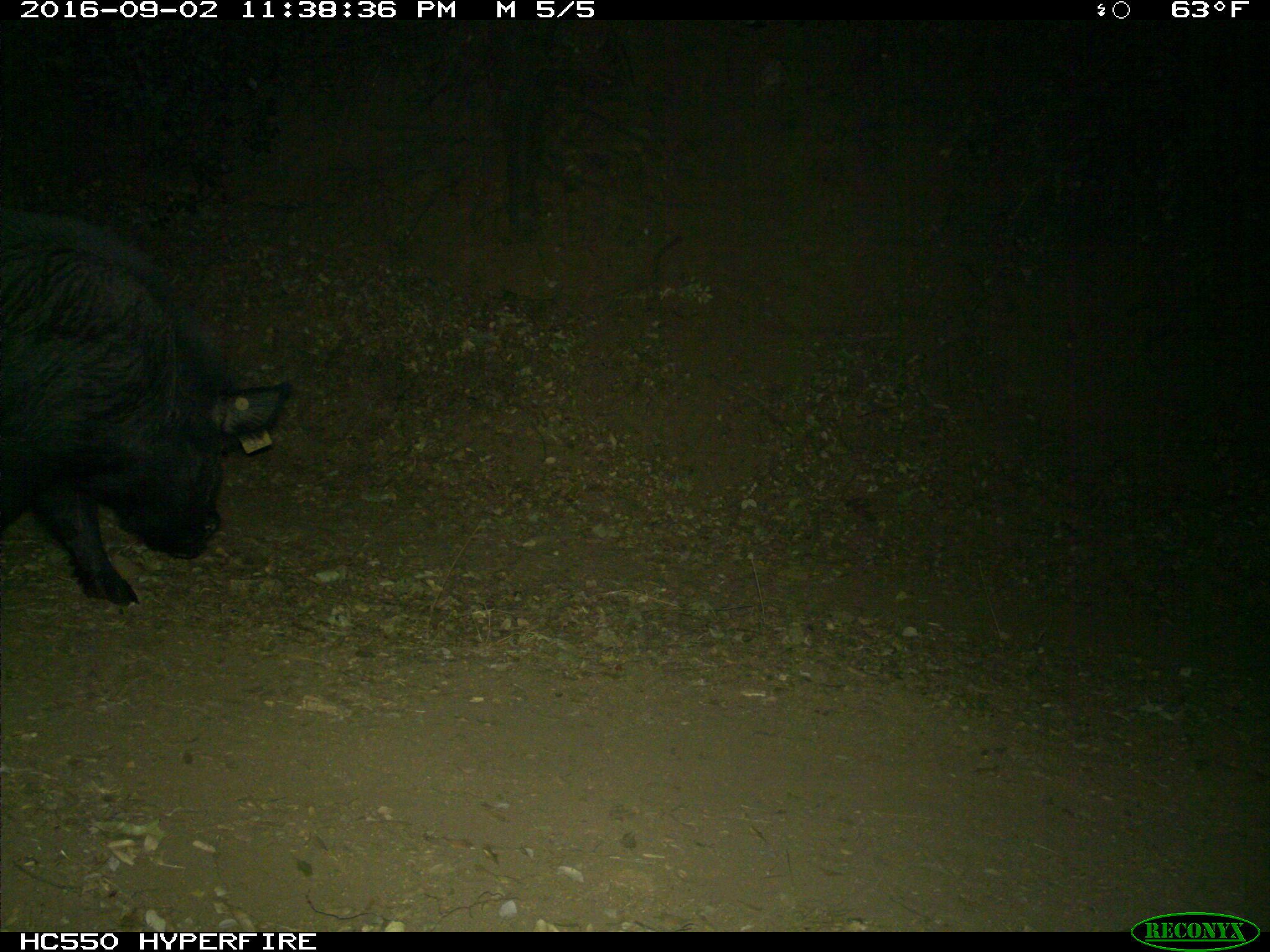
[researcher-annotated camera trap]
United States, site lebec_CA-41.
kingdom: Animalia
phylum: Chordata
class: Mammalia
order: Artiodactyla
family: Suidae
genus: Sus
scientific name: Sus scrofa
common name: wild boar